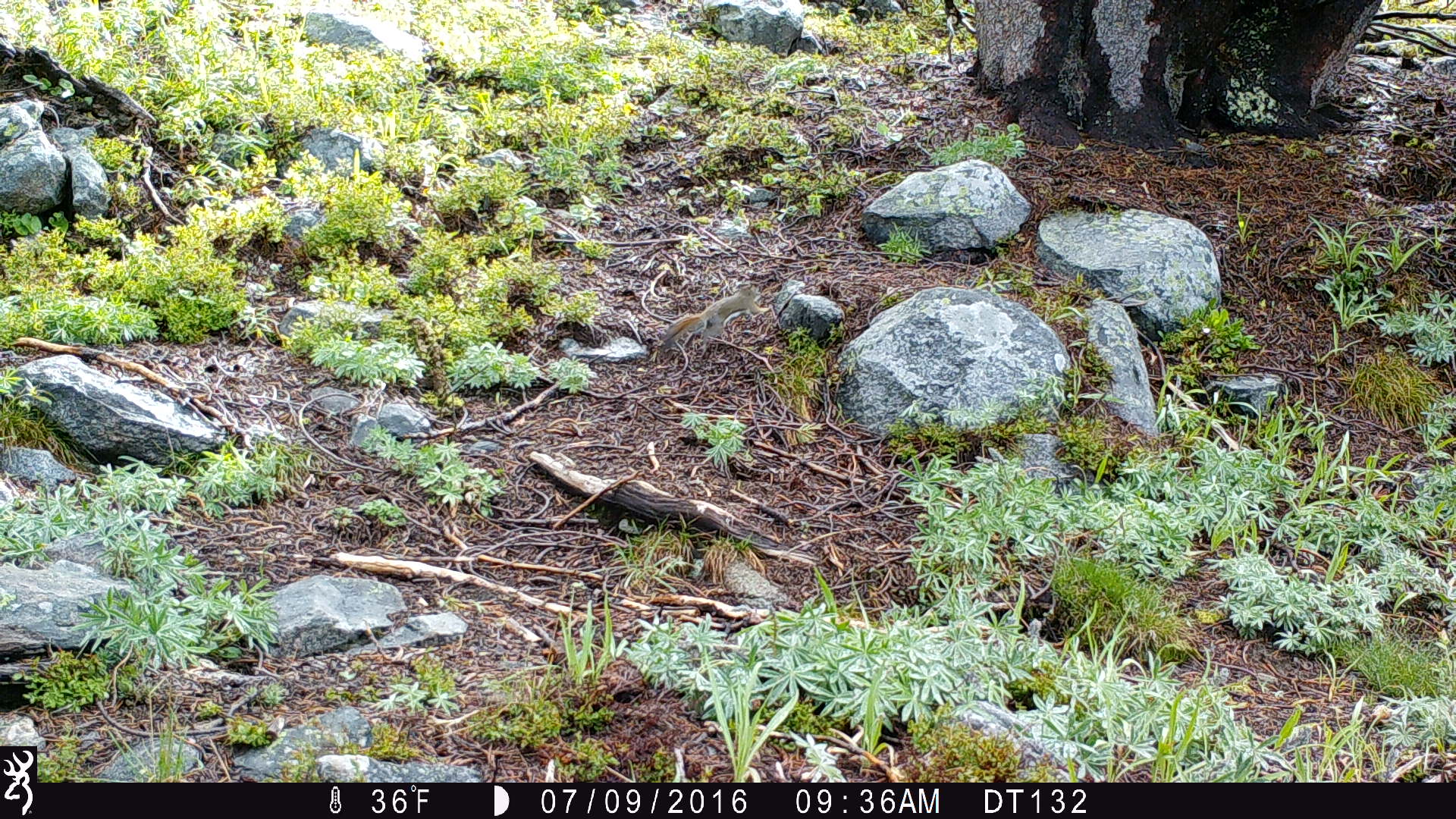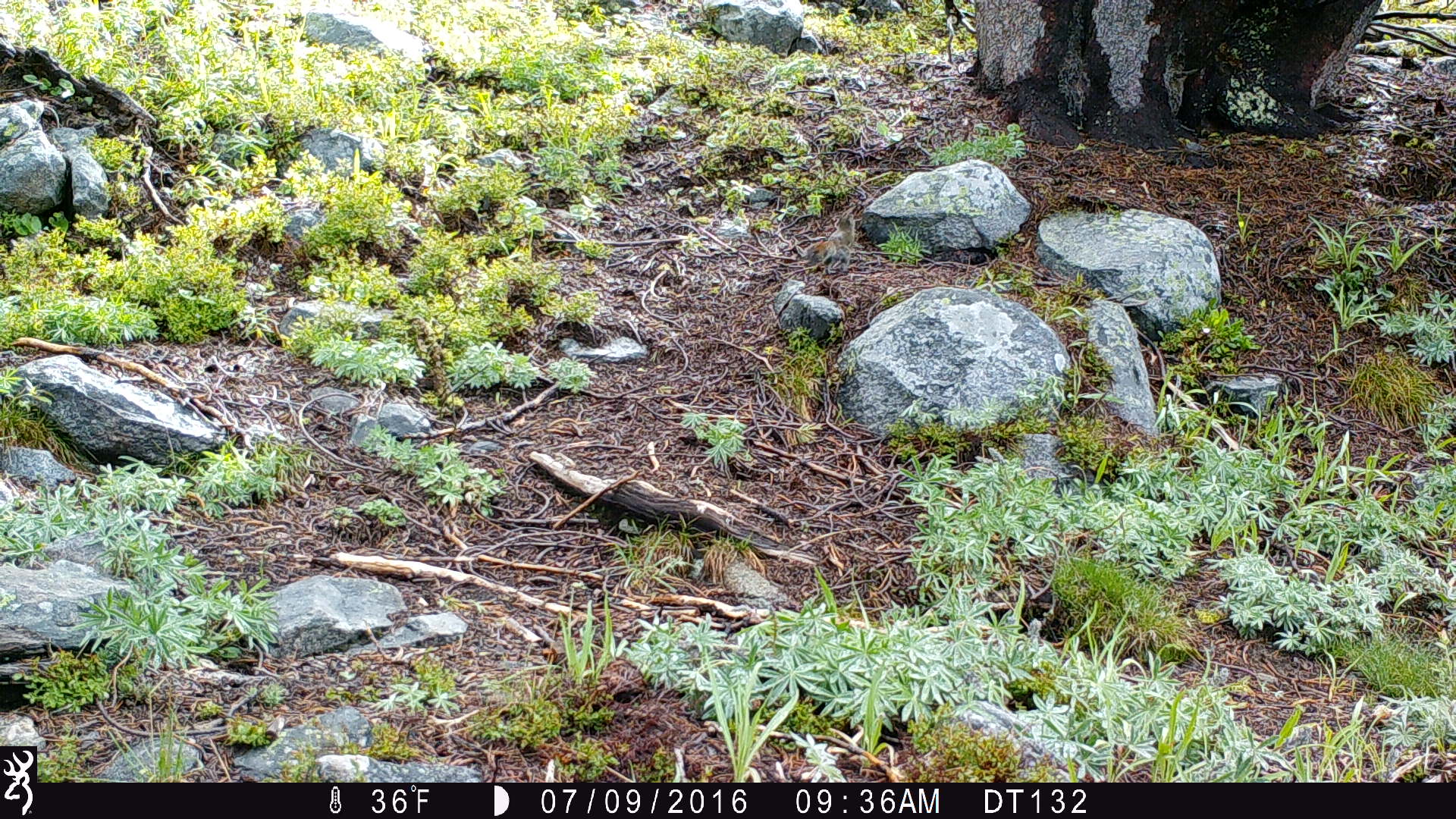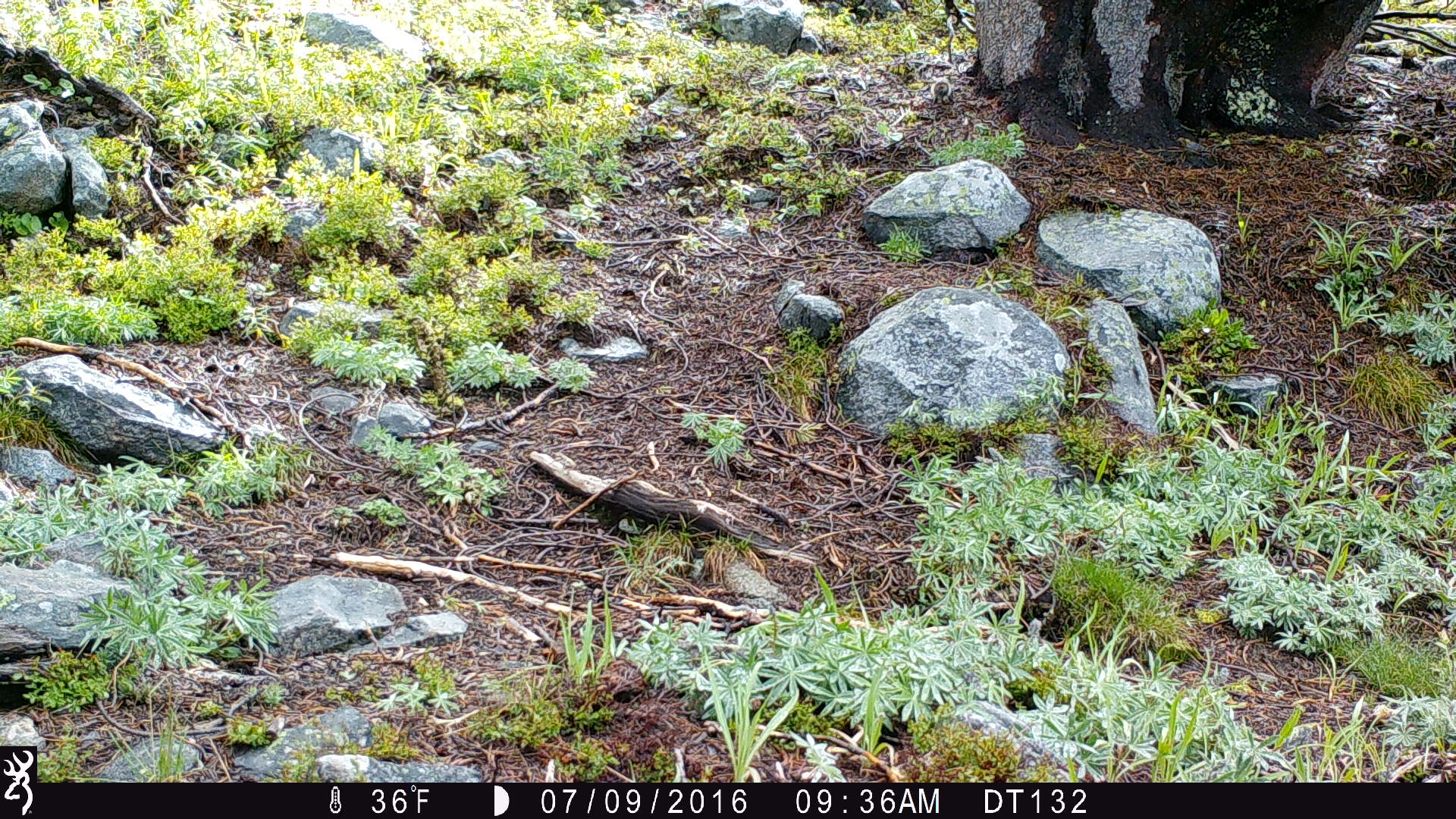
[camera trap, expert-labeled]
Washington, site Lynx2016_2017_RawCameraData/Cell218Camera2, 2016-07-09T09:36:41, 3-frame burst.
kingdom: Animalia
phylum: Chordata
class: Mammalia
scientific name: Mammalia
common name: small mammal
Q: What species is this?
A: Small mammal (Mammalia).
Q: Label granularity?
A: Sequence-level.